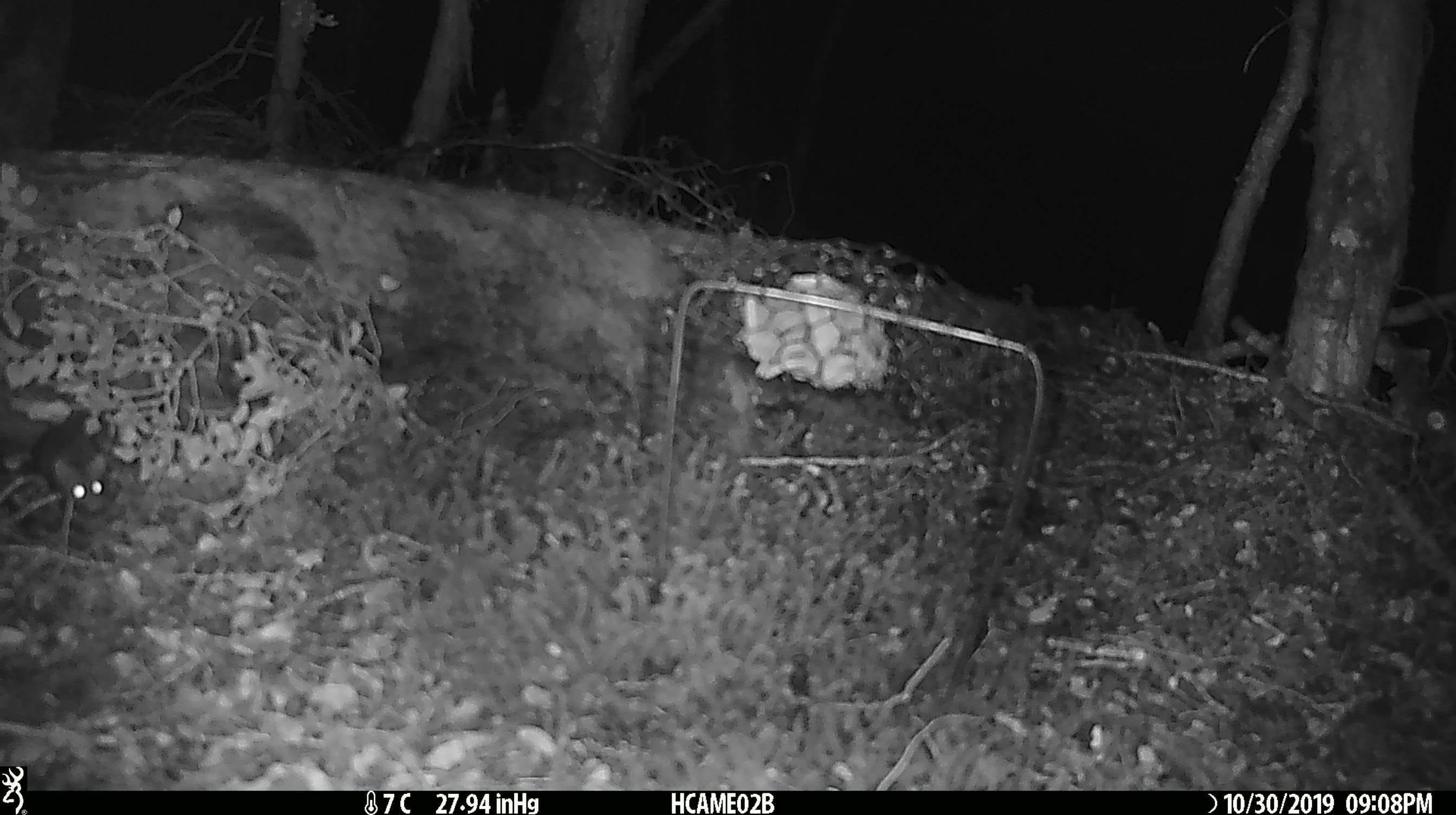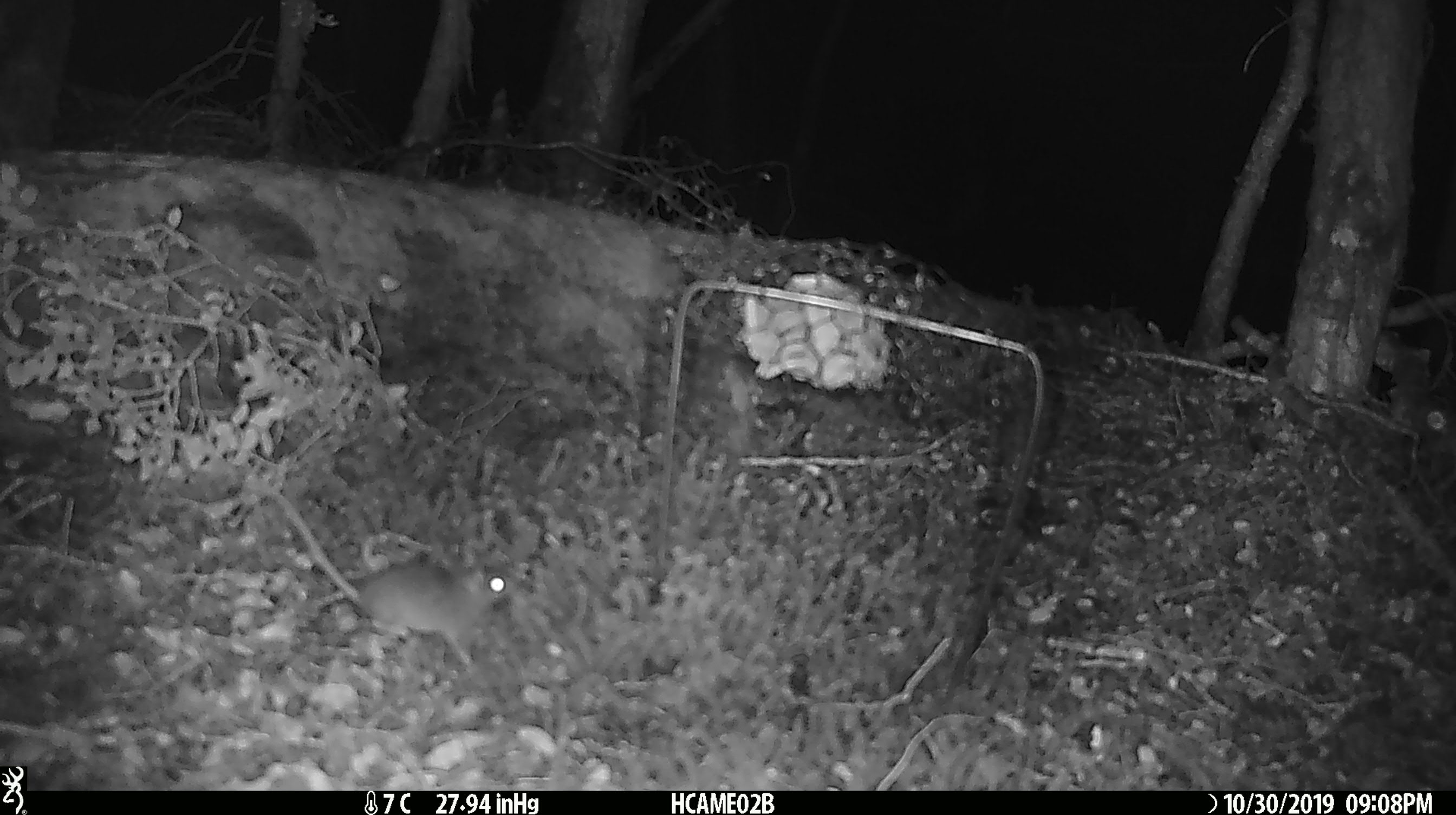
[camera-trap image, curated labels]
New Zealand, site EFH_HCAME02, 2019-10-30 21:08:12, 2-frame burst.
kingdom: Animalia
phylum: Chordata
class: Mammalia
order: Rodentia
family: Muridae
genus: Mus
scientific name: Mus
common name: mouse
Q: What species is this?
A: Mouse (Mus).